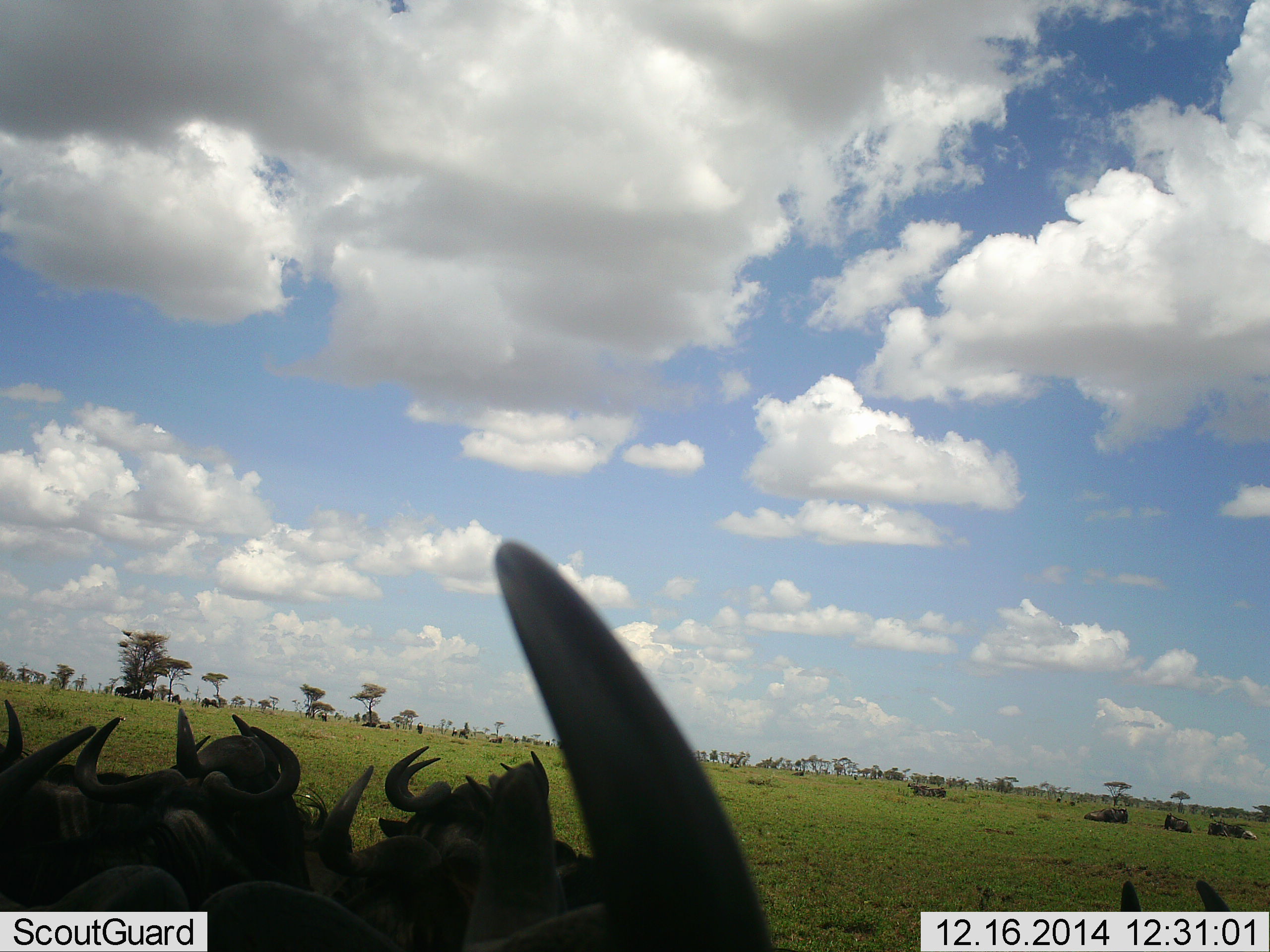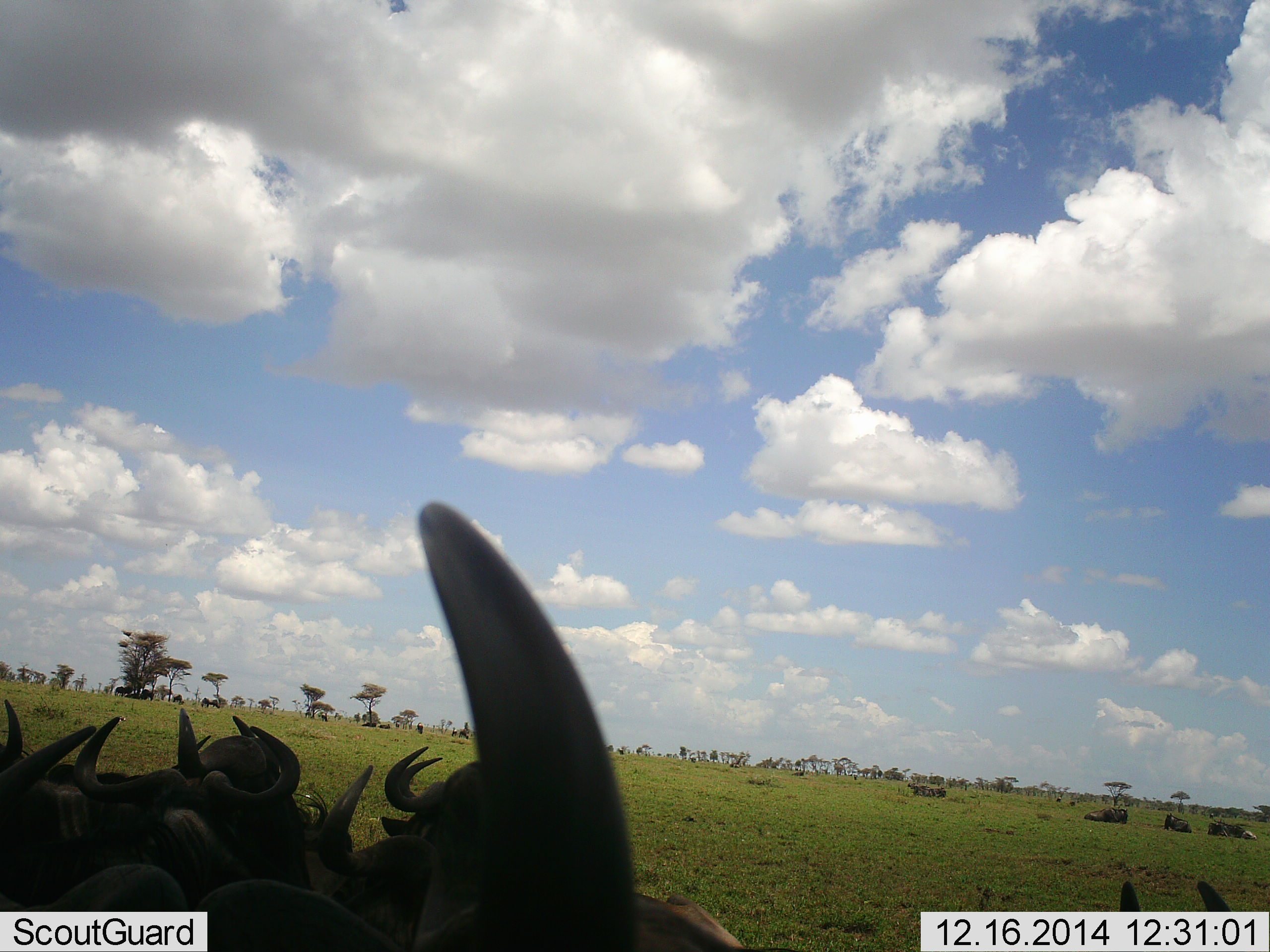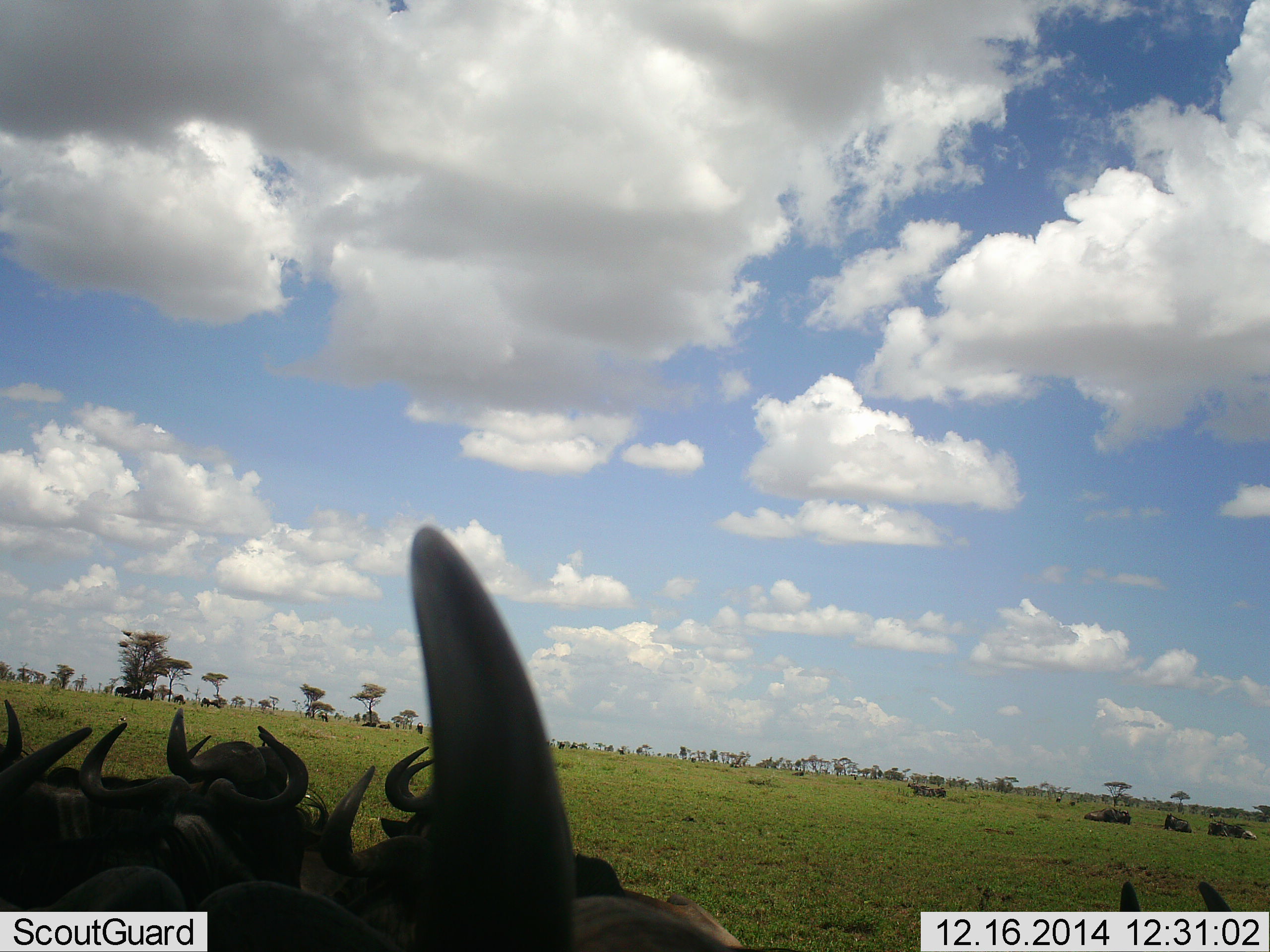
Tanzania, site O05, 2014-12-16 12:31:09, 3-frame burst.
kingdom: Animalia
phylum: Chordata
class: Mammalia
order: Artiodactyla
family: Bovidae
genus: Connochaetes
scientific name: Connochaetes taurinus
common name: blue wildebeest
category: wildebeest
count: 11-50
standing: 30%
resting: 70%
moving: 20%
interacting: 0%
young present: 0%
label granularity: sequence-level